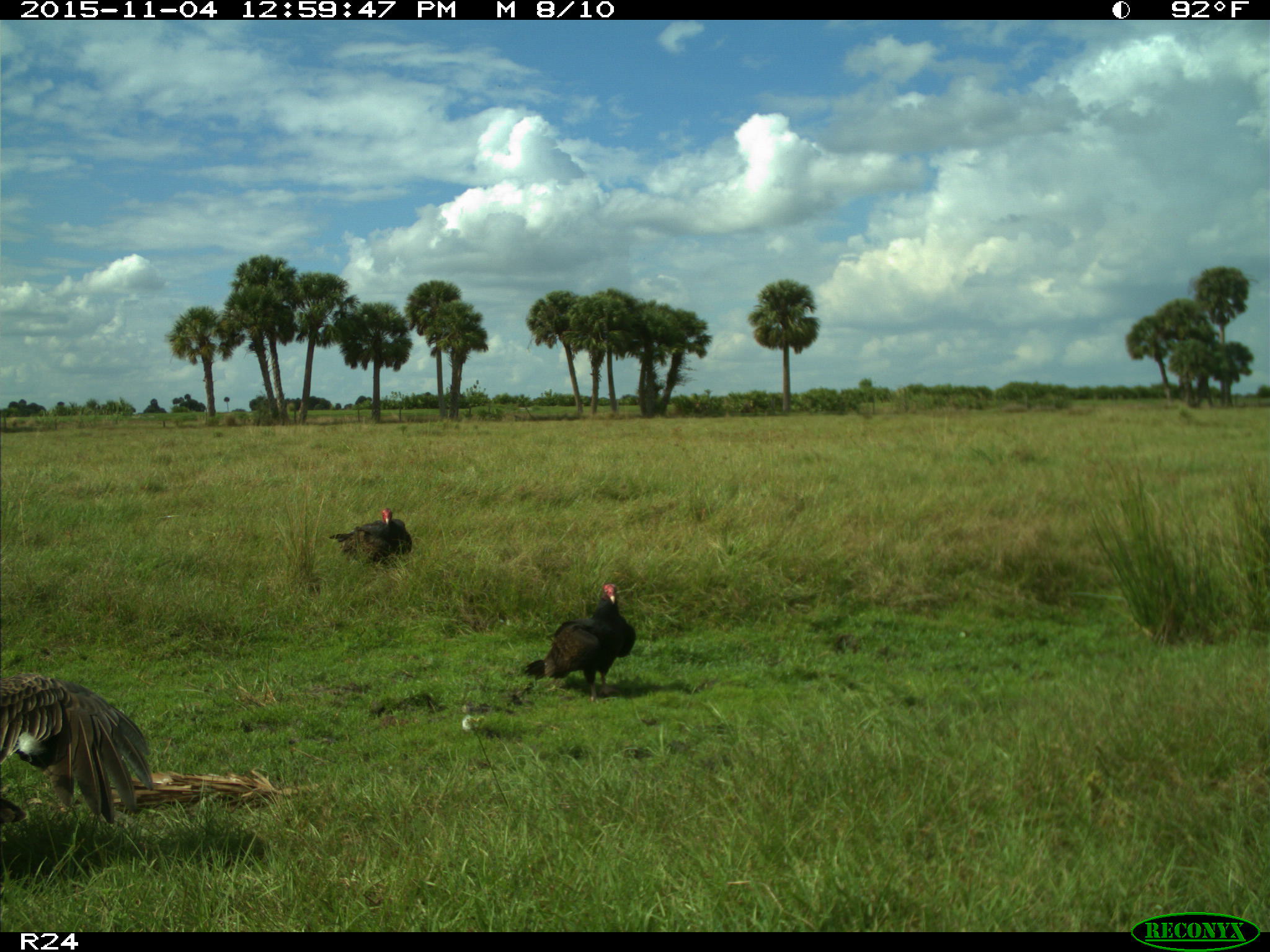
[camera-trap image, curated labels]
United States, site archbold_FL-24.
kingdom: Animalia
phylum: Chordata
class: Aves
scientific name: Aves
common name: birds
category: unidentified bird